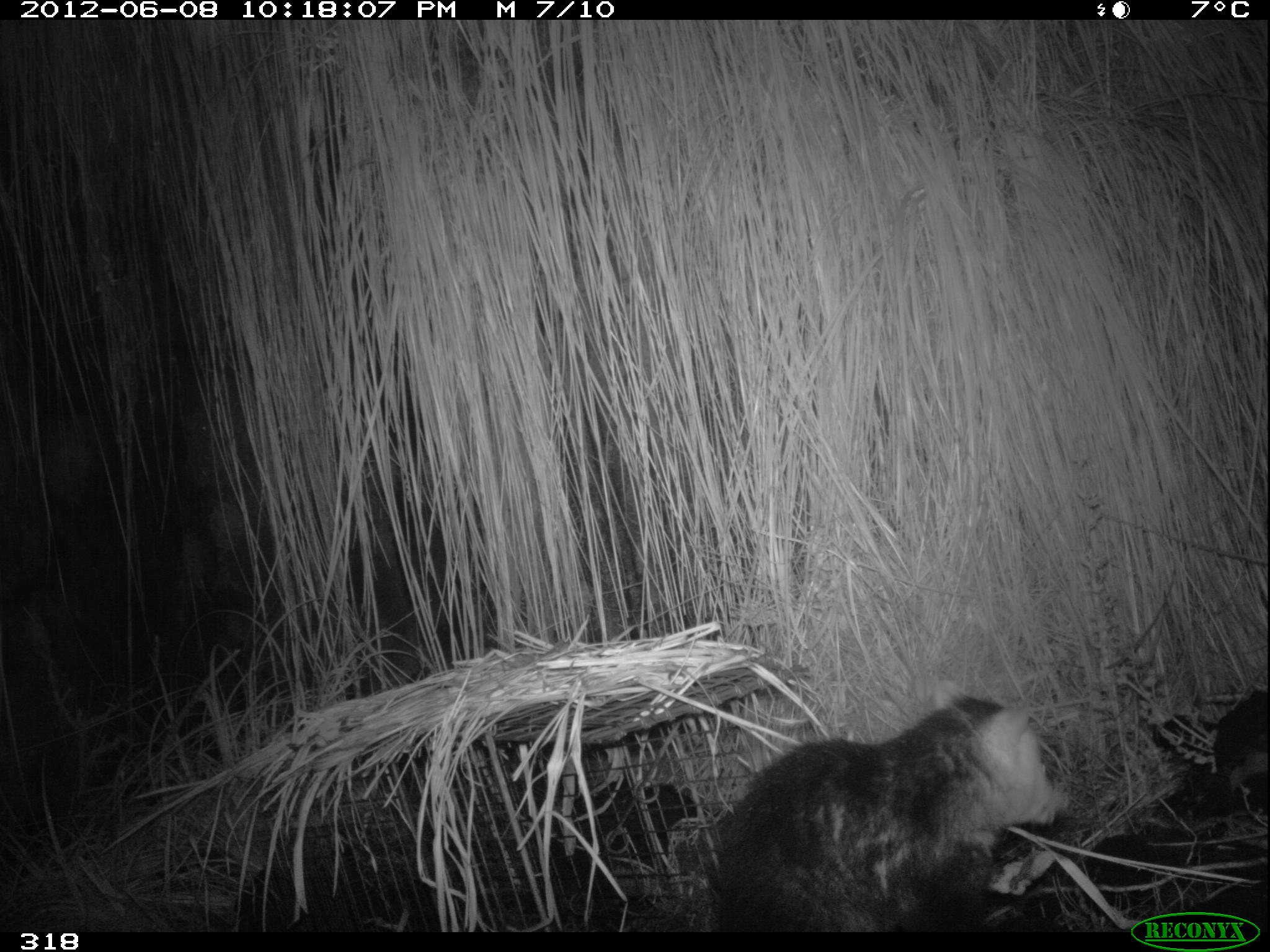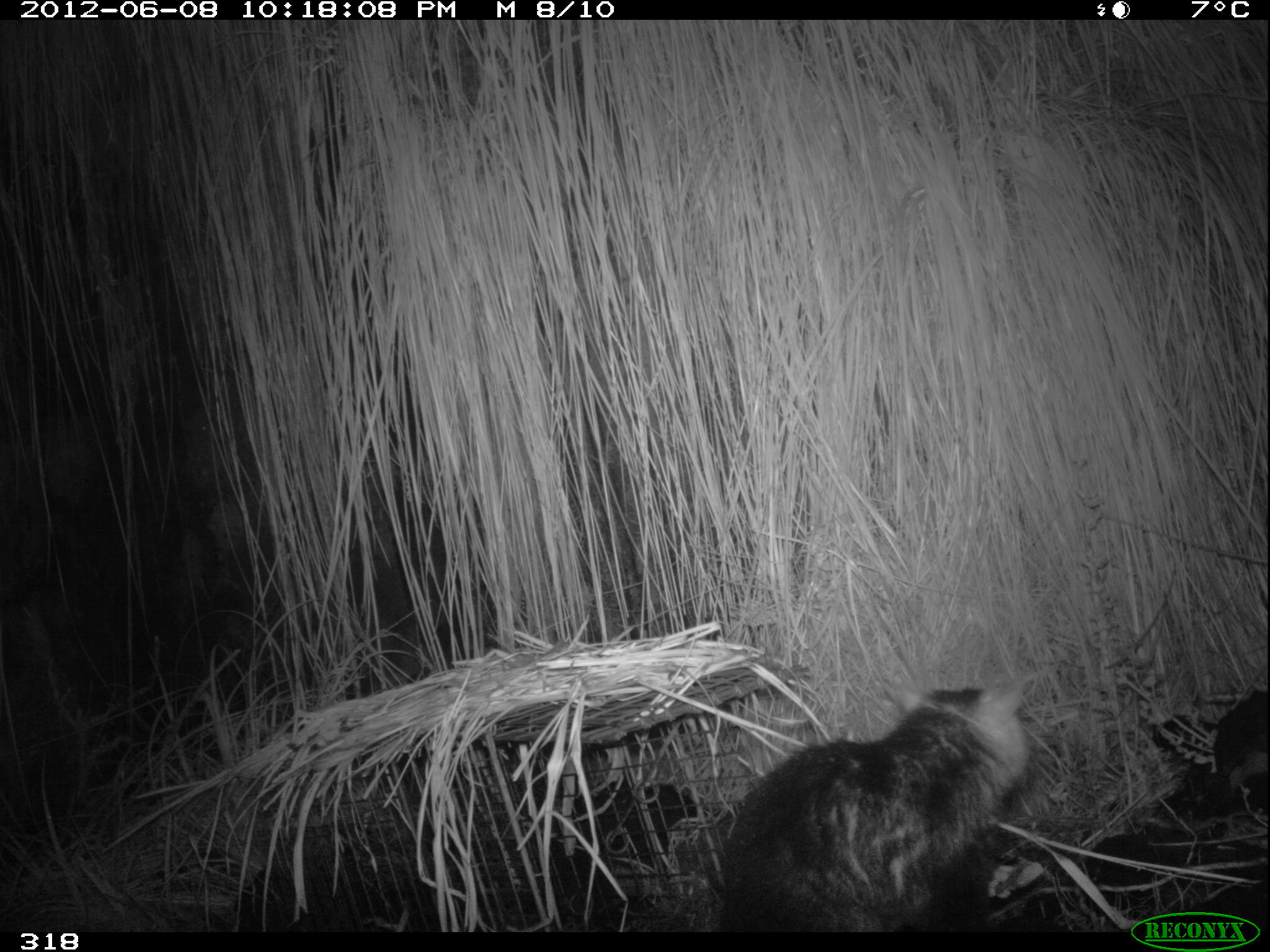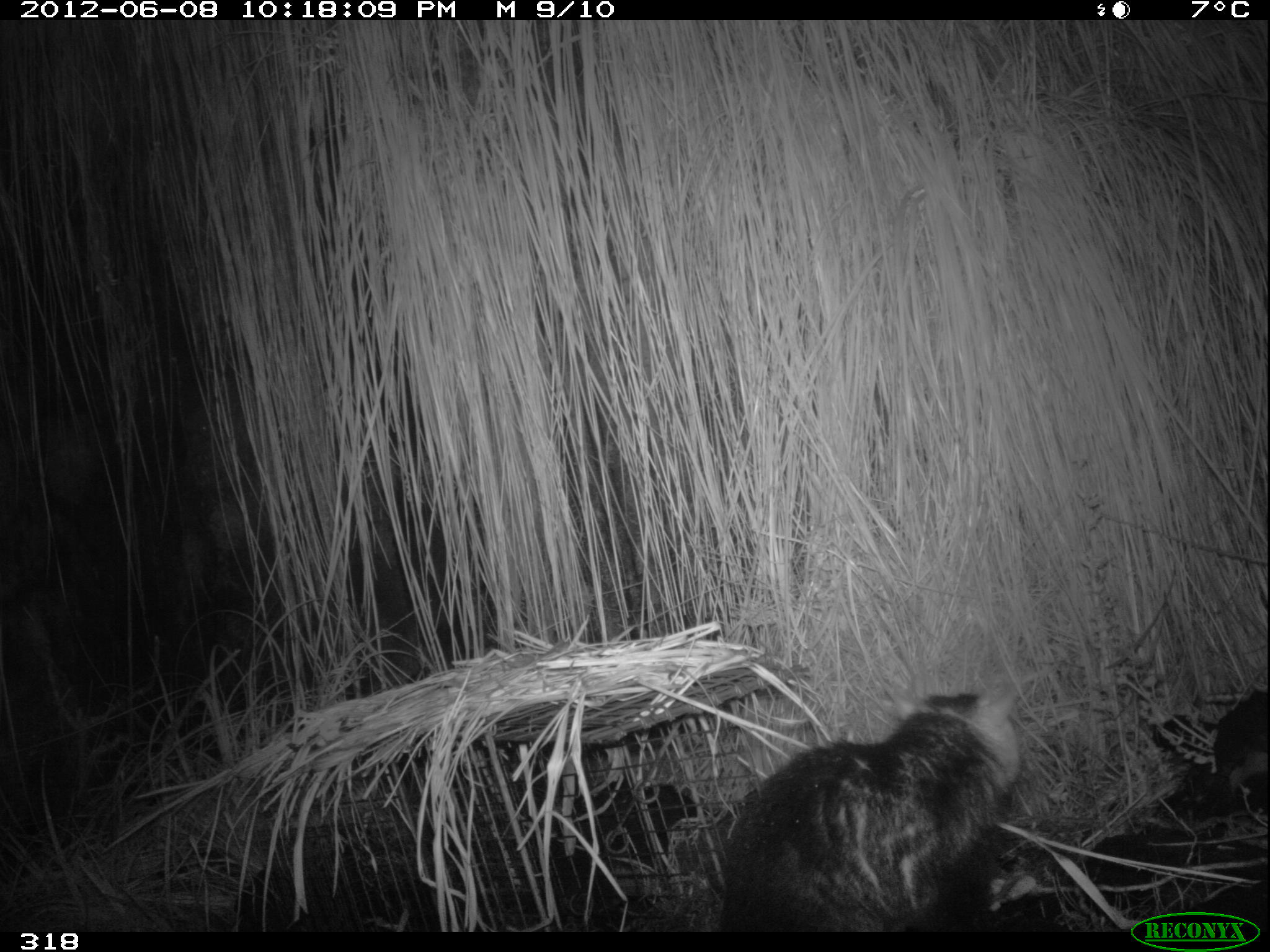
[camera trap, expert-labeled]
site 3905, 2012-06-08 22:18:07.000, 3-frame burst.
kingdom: Animalia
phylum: Chordata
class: Mammalia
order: Didelphimorphia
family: Didelphidae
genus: Didelphis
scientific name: Didelphis pernigra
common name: andean white-eared opossum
Didelphis pernigra (andean white-eared opossum).